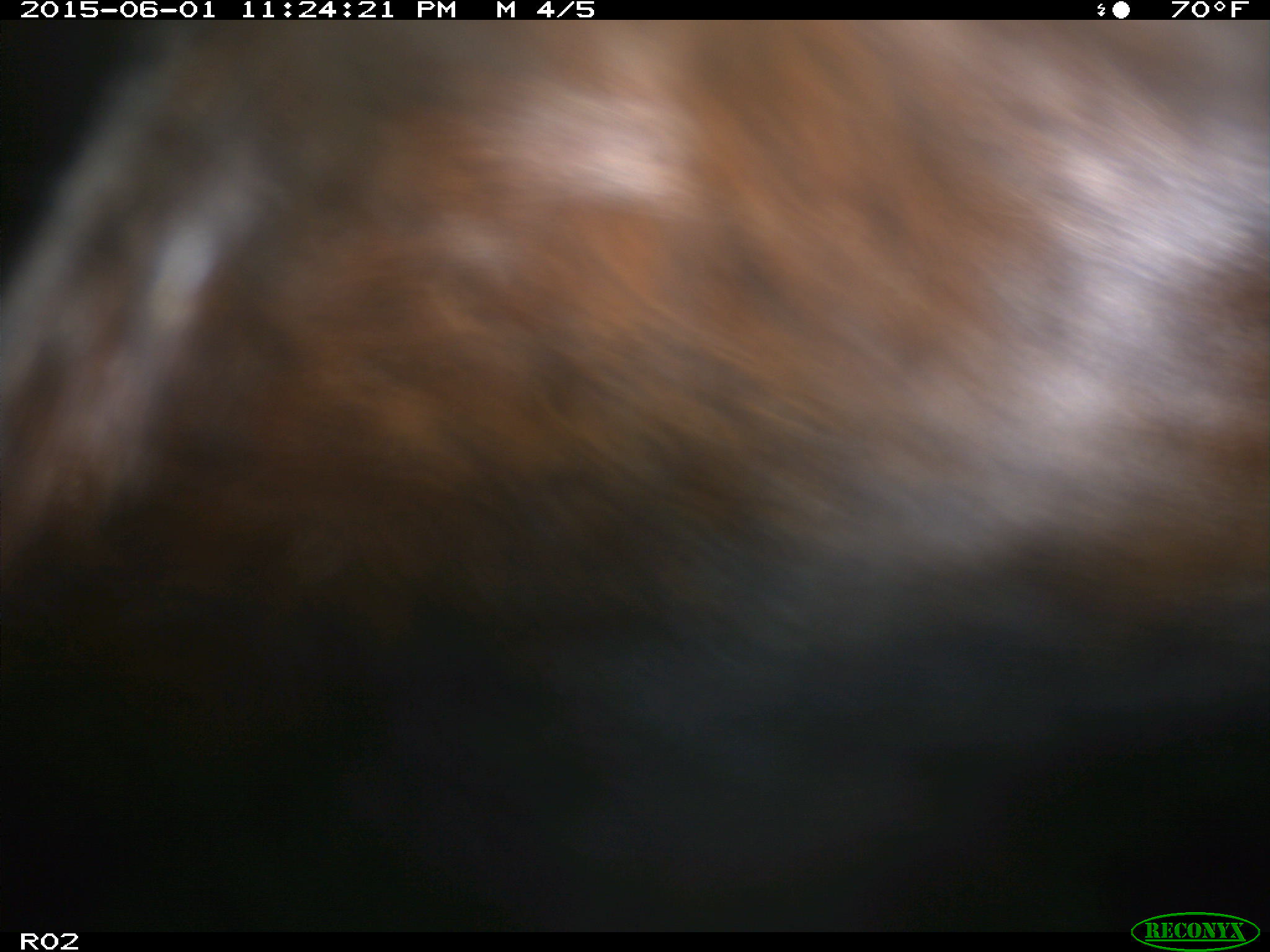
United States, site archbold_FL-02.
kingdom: Animalia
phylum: Chordata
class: Mammalia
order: Artiodactyla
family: Bovidae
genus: Bos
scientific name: Bos taurus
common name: domestic cow